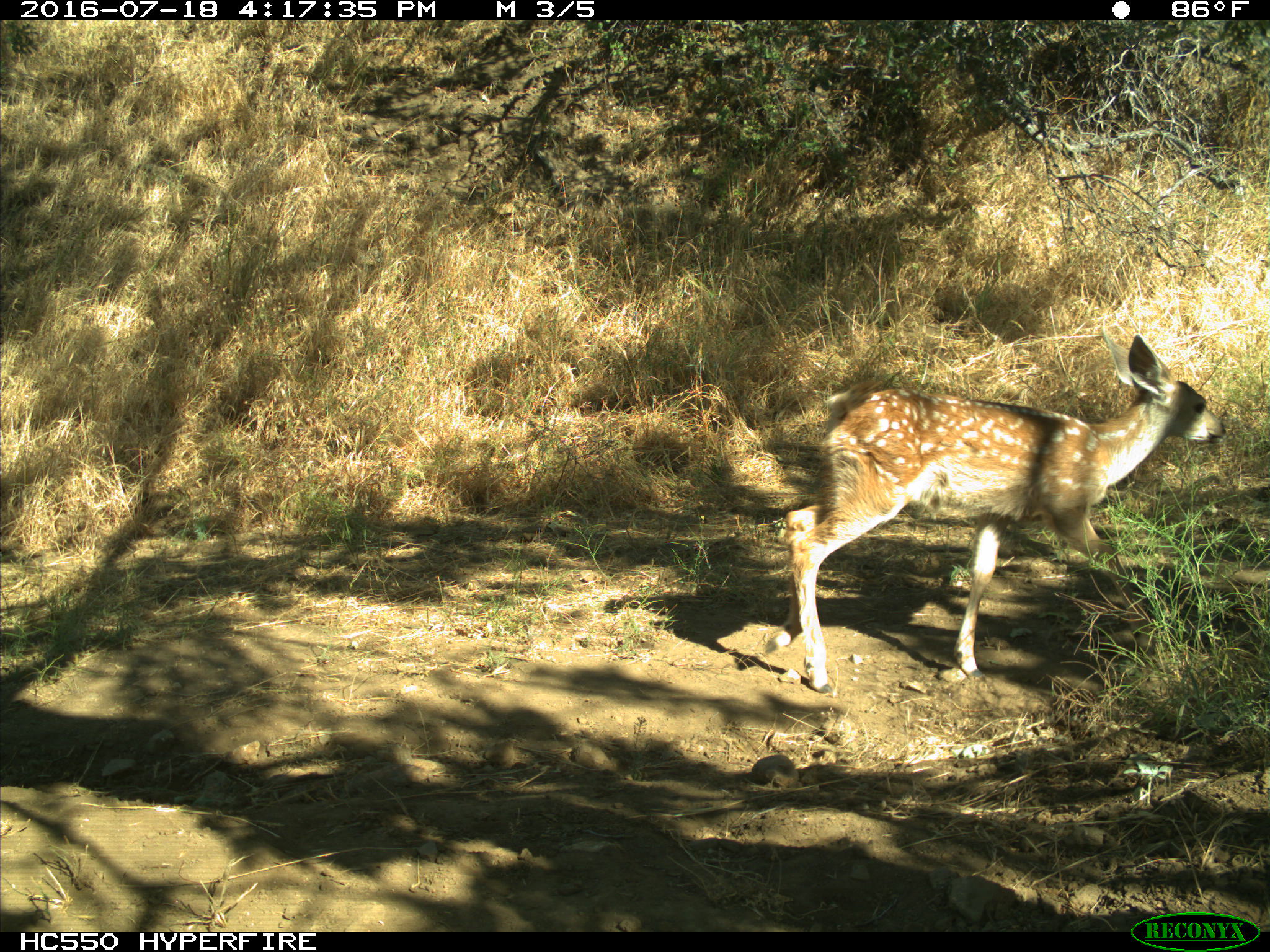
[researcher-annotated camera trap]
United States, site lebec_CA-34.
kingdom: Animalia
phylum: Chordata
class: Mammalia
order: Artiodactyla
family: Cervidae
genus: Odocoileus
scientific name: Odocoileus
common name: deer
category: unidentified deer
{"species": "unidentified deer (deer) (Odocoileus)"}